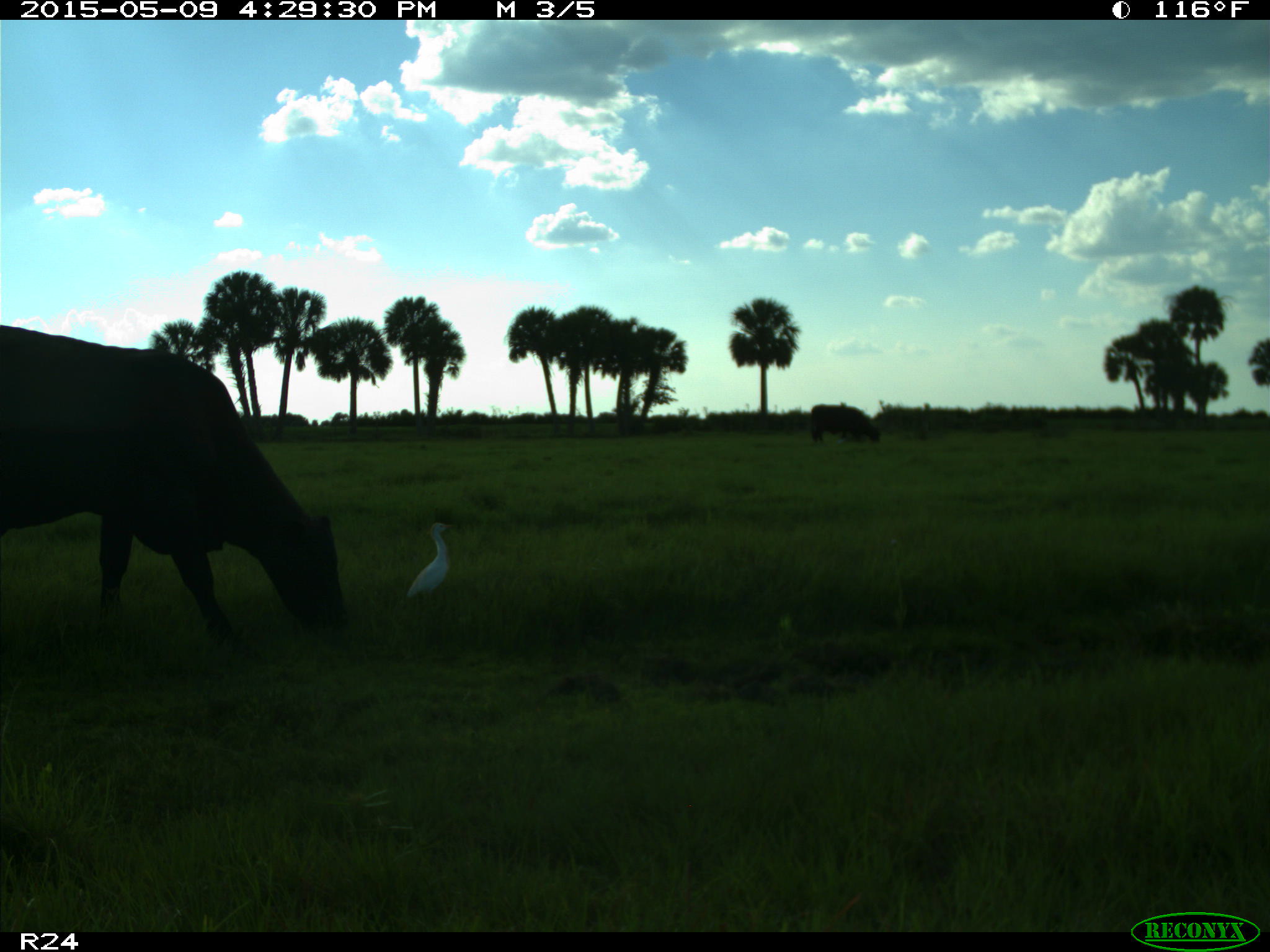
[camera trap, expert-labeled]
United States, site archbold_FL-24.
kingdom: Animalia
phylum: Chordata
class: Mammalia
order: Artiodactyla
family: Bovidae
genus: Bos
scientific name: Bos taurus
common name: domestic cow